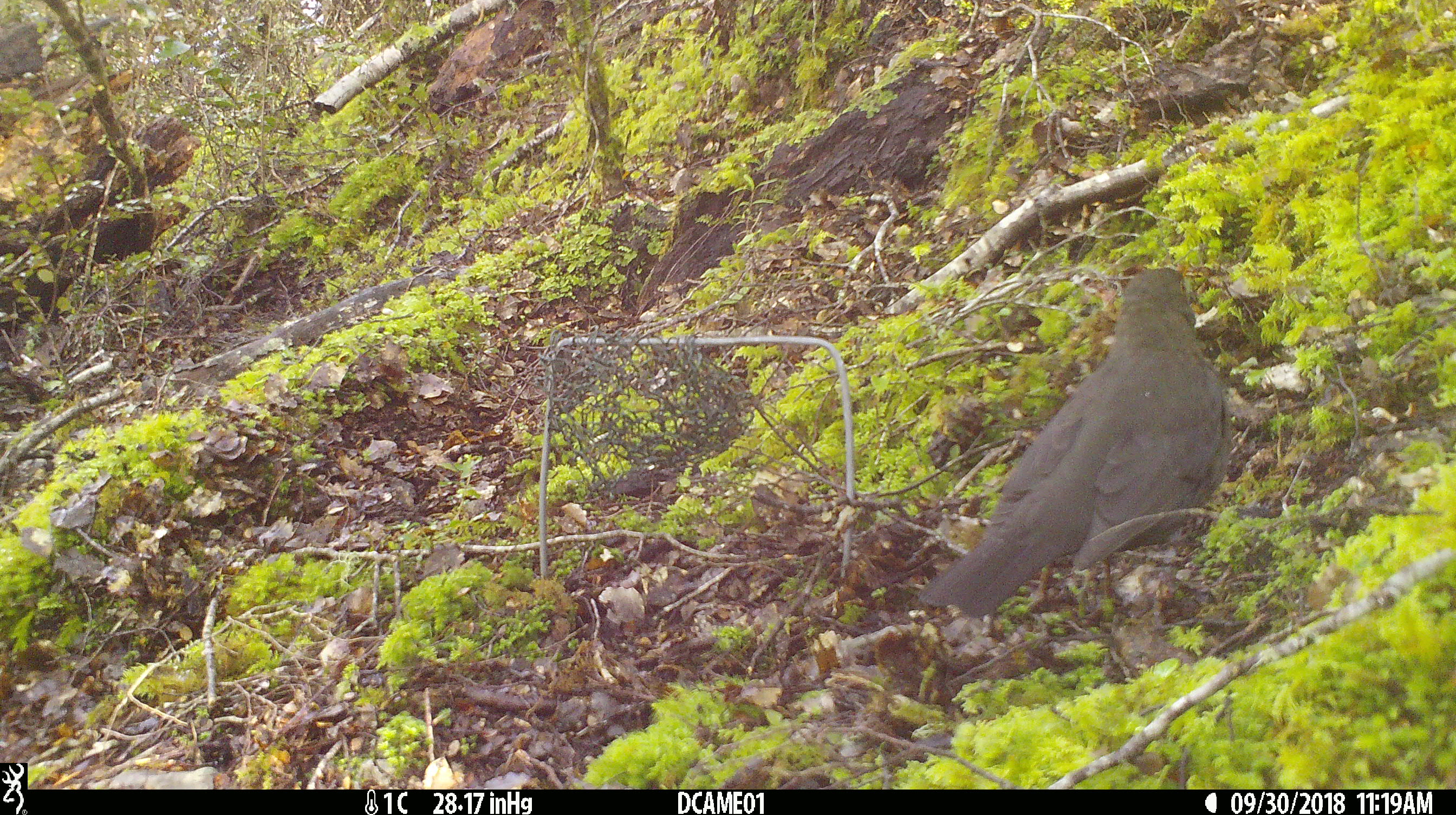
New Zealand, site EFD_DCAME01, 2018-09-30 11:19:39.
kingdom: Animalia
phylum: Chordata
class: Aves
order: Passeriformes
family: Turdidae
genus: Turdus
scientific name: Turdus merula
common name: eurasian blackbird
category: blackbird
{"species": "blackbird (eurasian blackbird) (Turdus merula)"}